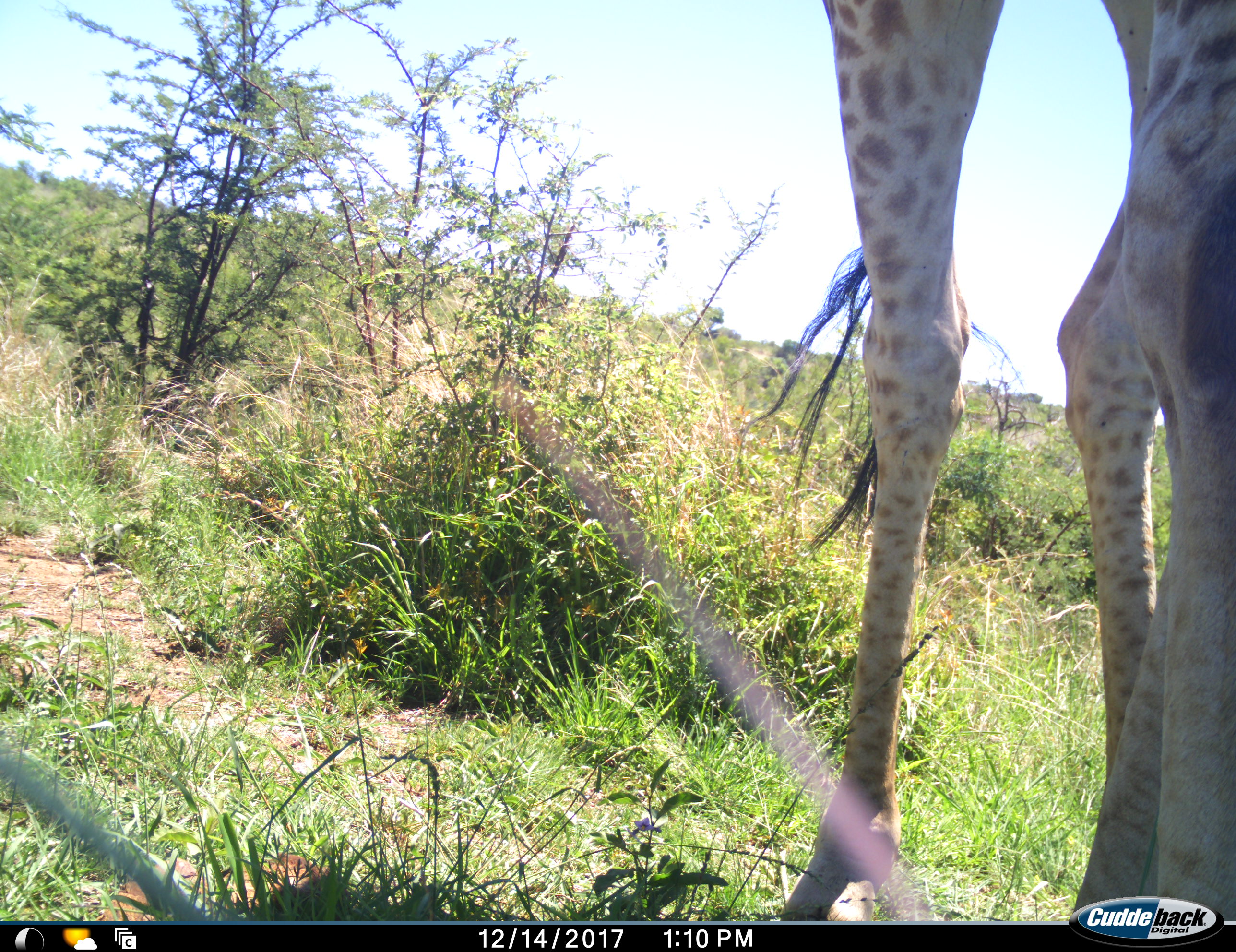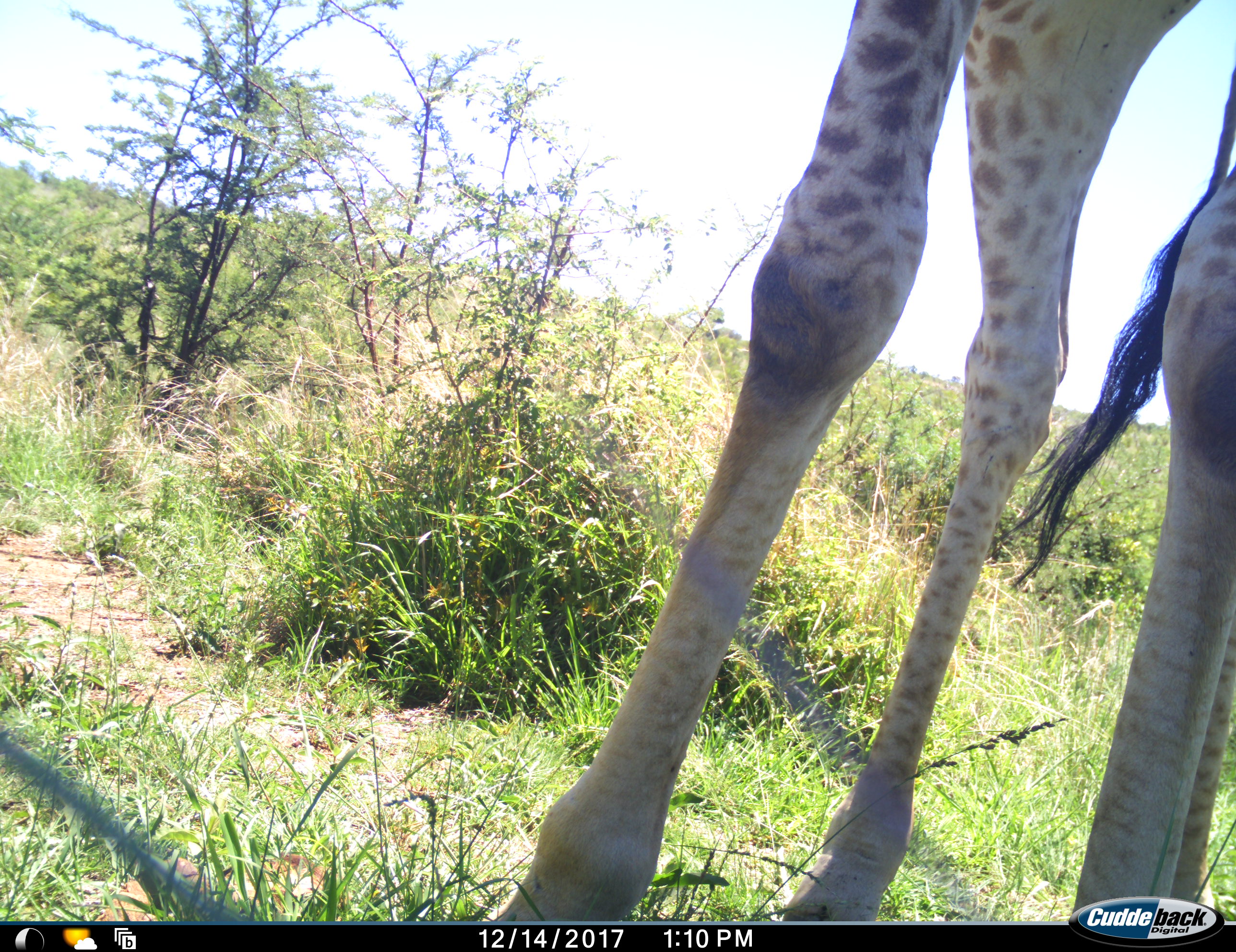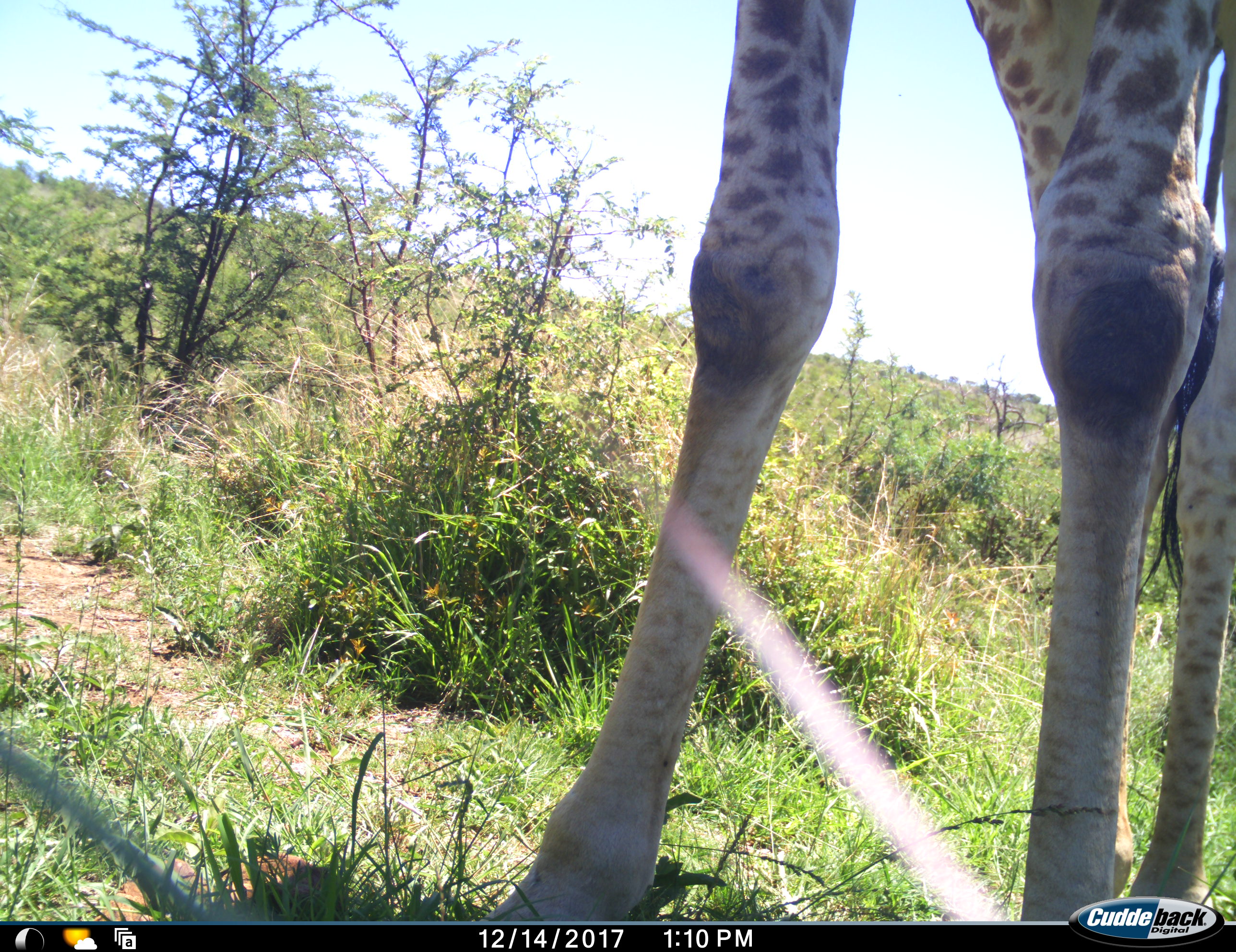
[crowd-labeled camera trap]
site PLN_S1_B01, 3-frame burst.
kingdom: Animalia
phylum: Chordata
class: Mammalia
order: Artiodactyla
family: Giraffidae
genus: Giraffa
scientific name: Giraffa camelopardalis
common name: giraffe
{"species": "giraffe (Giraffa camelopardalis)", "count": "1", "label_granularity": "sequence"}